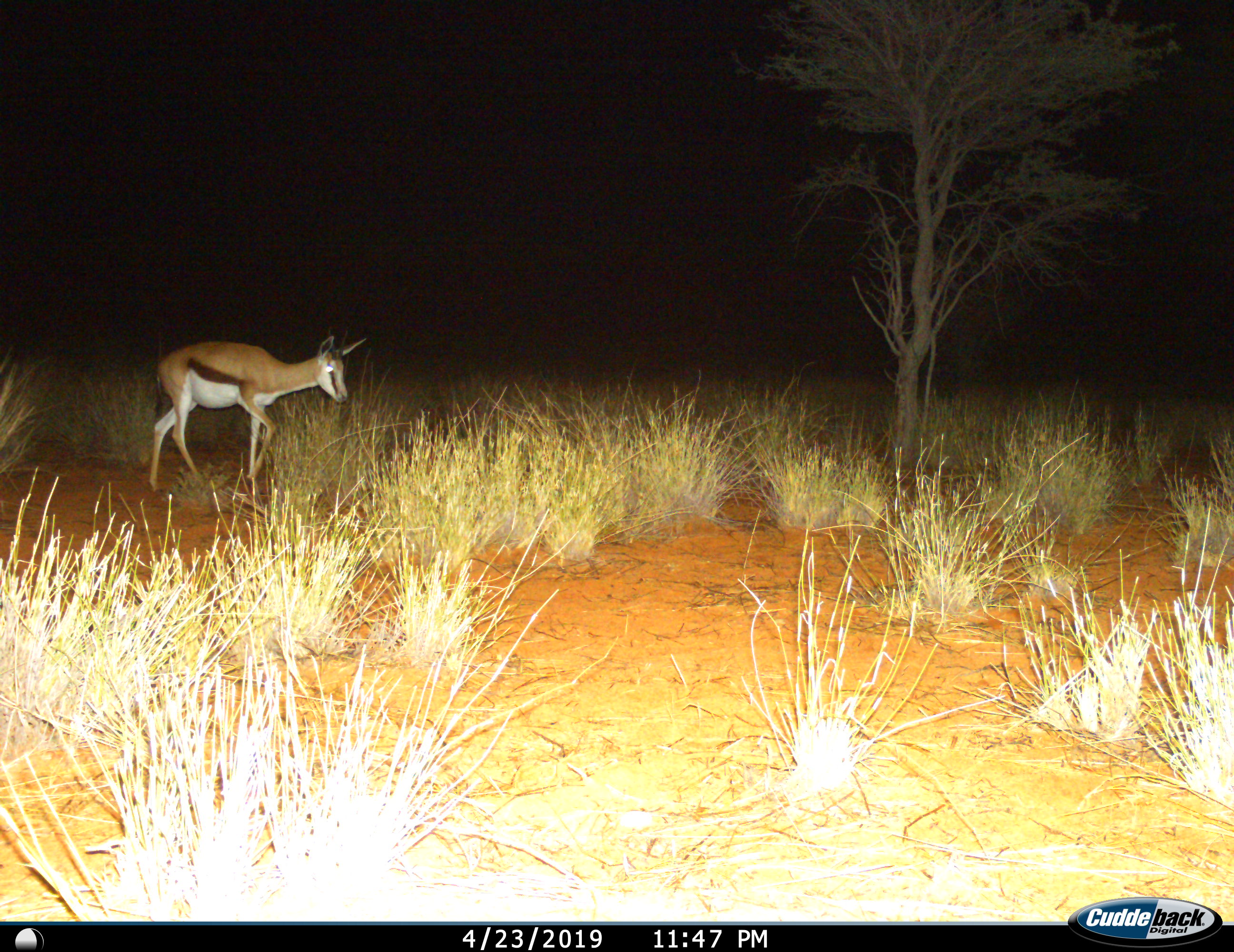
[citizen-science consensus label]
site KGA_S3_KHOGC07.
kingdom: Animalia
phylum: Chordata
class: Mammalia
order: Artiodactyla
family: Bovidae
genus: Antidorcas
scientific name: Antidorcas marsupialis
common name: springbok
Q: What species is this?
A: Springbok (Antidorcas marsupialis).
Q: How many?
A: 1.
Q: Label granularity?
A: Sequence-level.